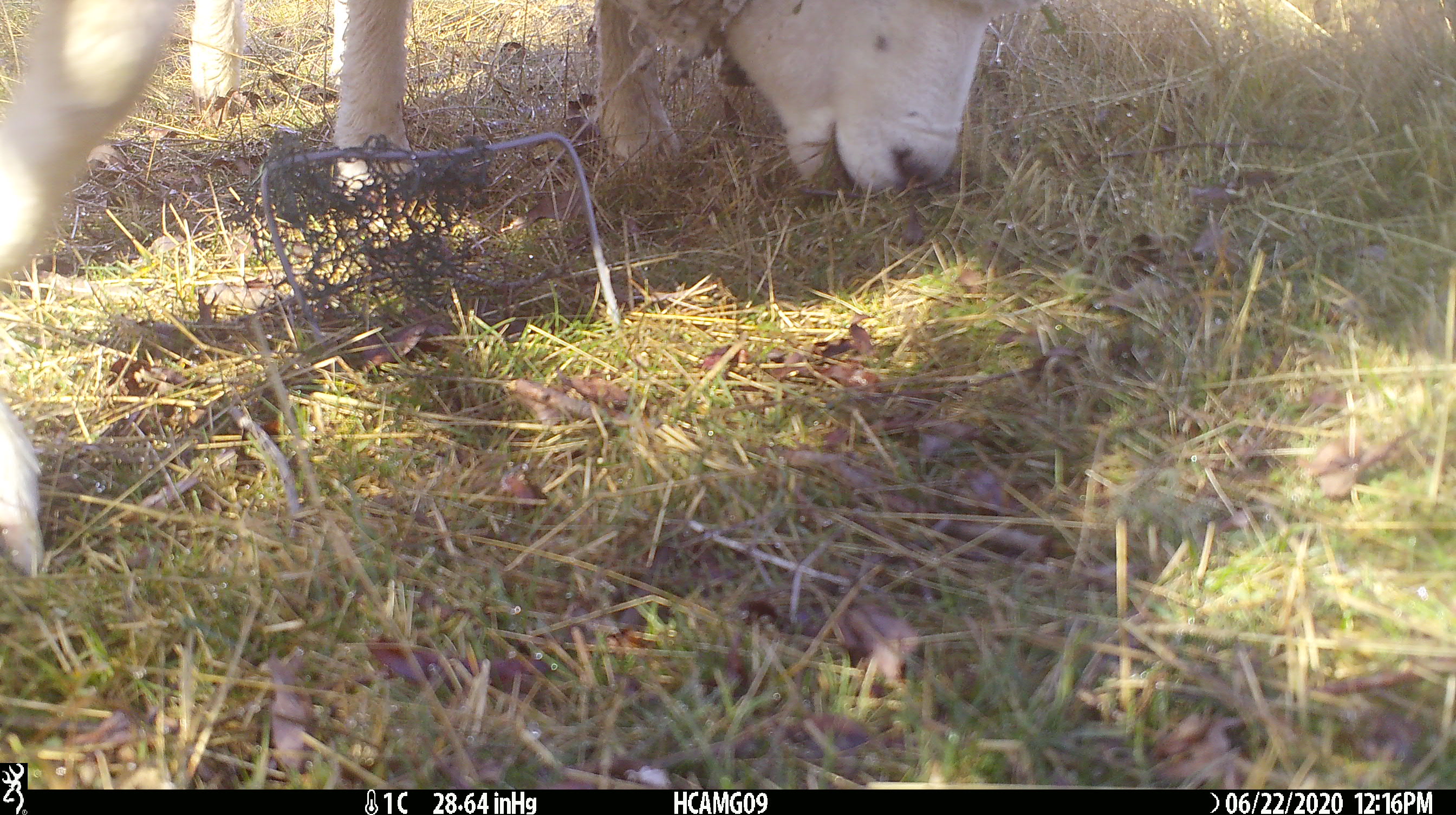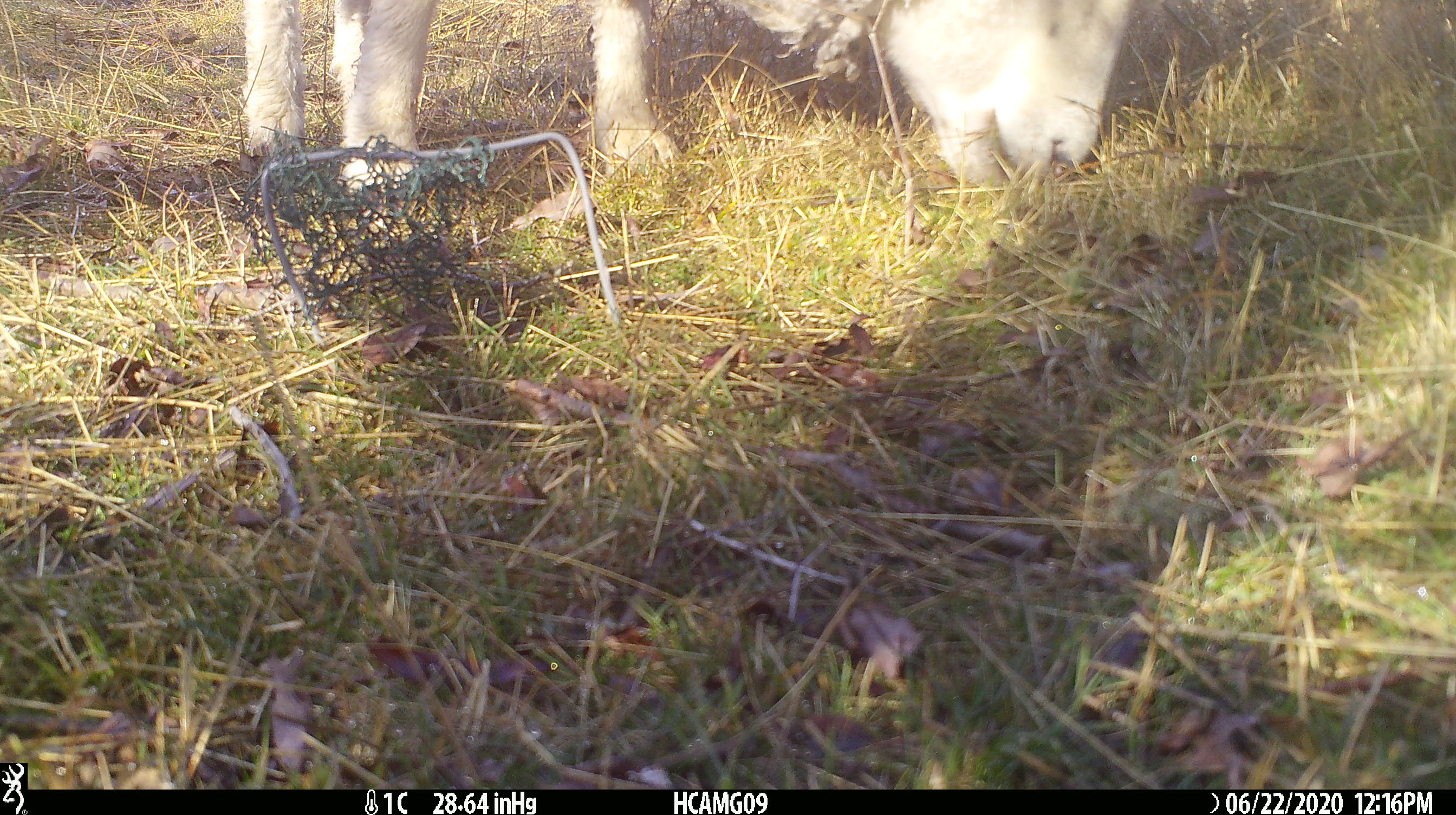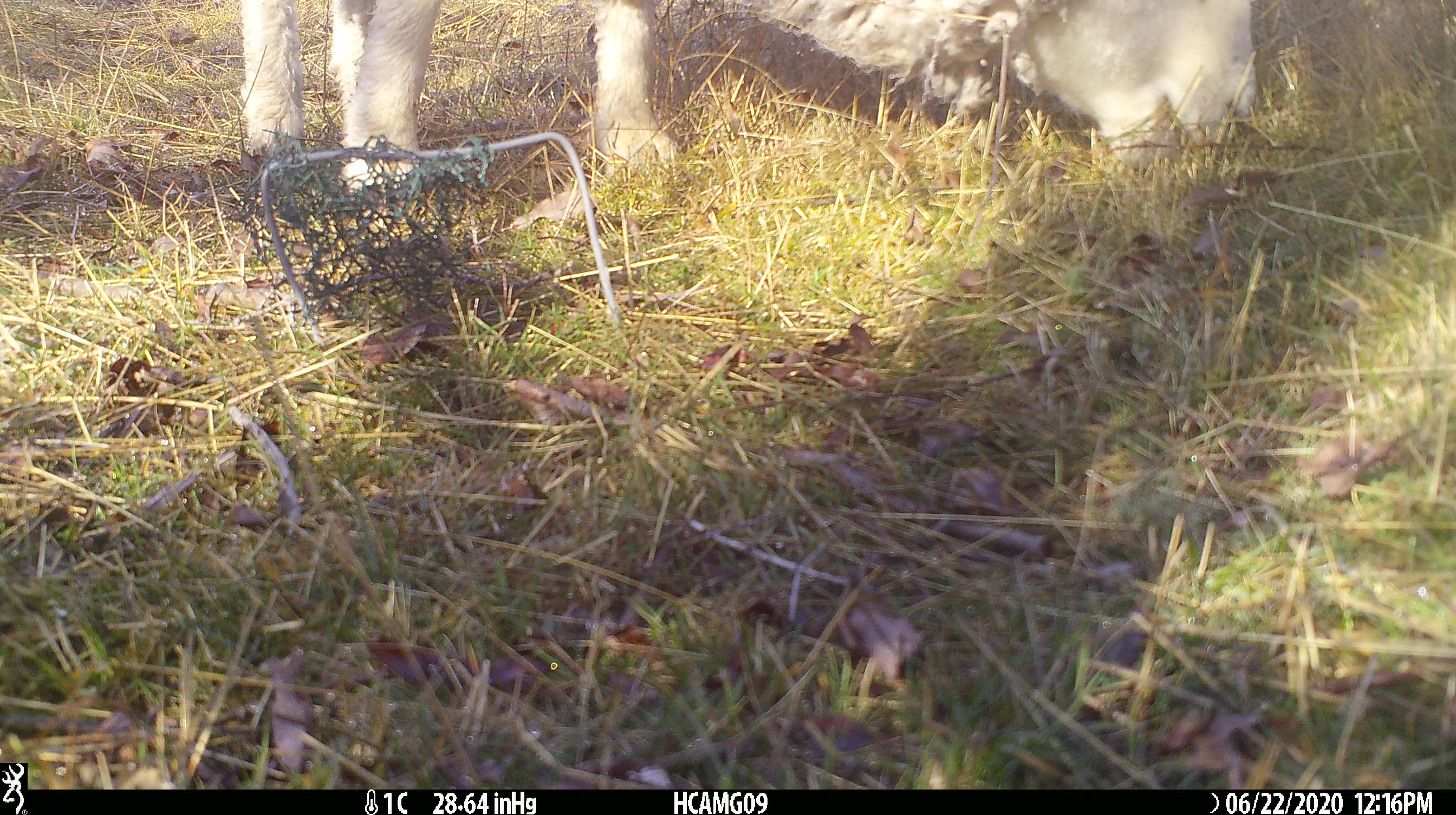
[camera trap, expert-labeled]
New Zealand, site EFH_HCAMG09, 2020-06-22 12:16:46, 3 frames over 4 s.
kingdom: Animalia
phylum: Chordata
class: Mammalia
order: Artiodactyla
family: Bovidae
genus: Ovis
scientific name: Ovis aries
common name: domestic sheep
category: sheep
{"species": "sheep (domestic sheep) (Ovis aries)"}